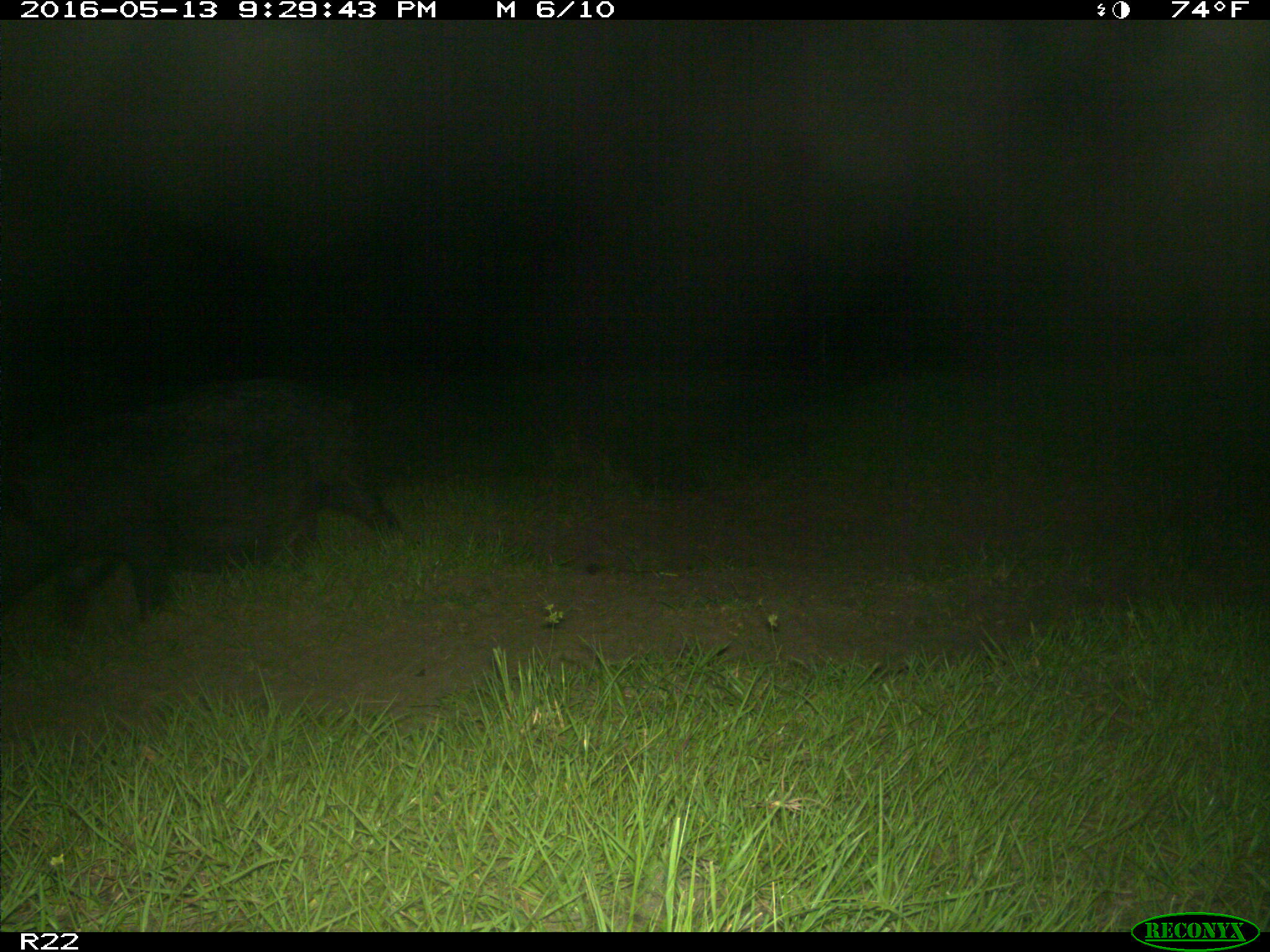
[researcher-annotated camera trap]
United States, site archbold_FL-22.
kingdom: Animalia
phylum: Chordata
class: Mammalia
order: Artiodactyla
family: Suidae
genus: Sus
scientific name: Sus scrofa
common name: wild boar